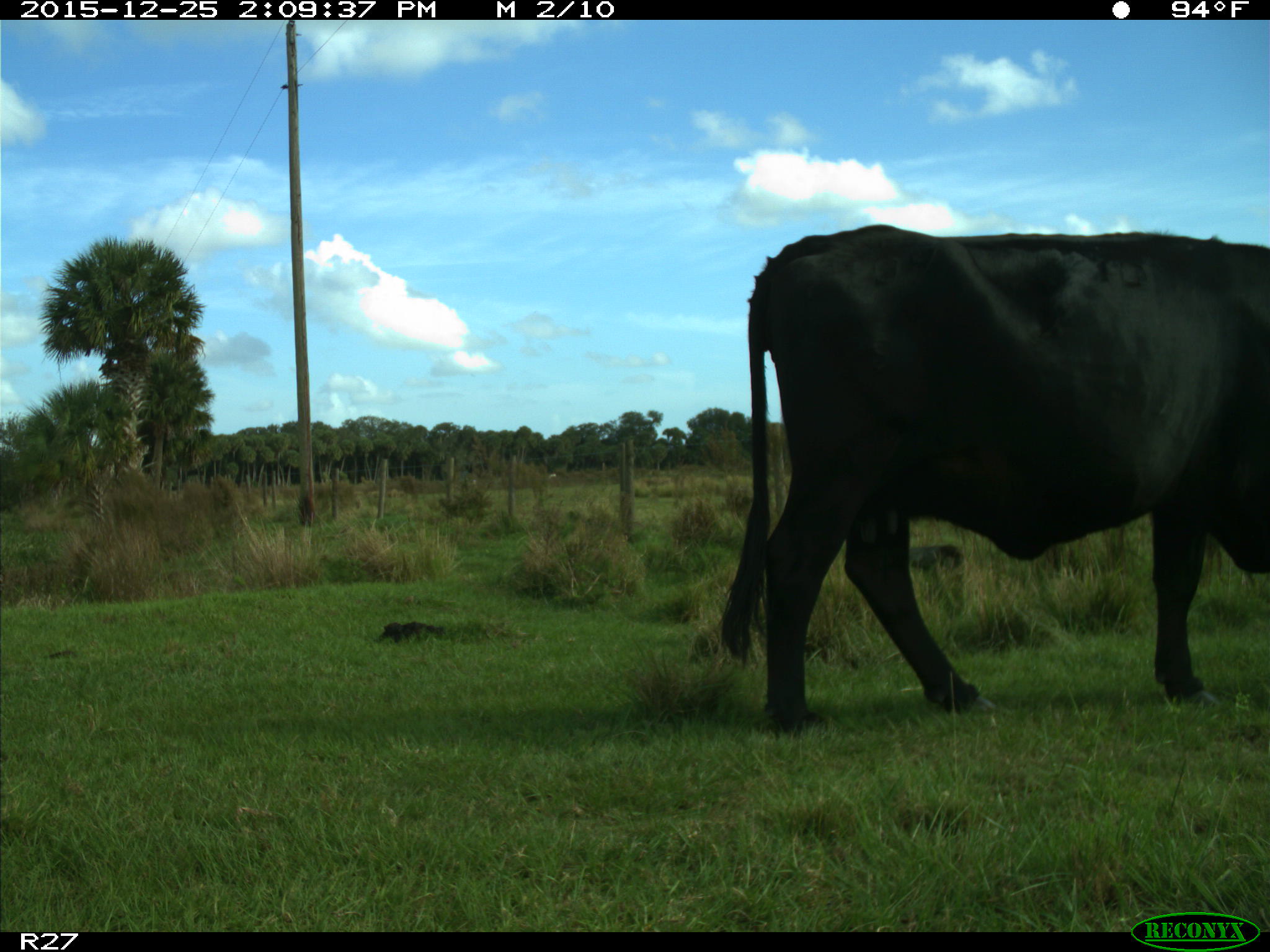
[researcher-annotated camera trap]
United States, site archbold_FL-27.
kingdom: Animalia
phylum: Chordata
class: Mammalia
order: Artiodactyla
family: Bovidae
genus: Bos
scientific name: Bos taurus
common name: domestic cow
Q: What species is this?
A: Bos taurus (domestic cow).